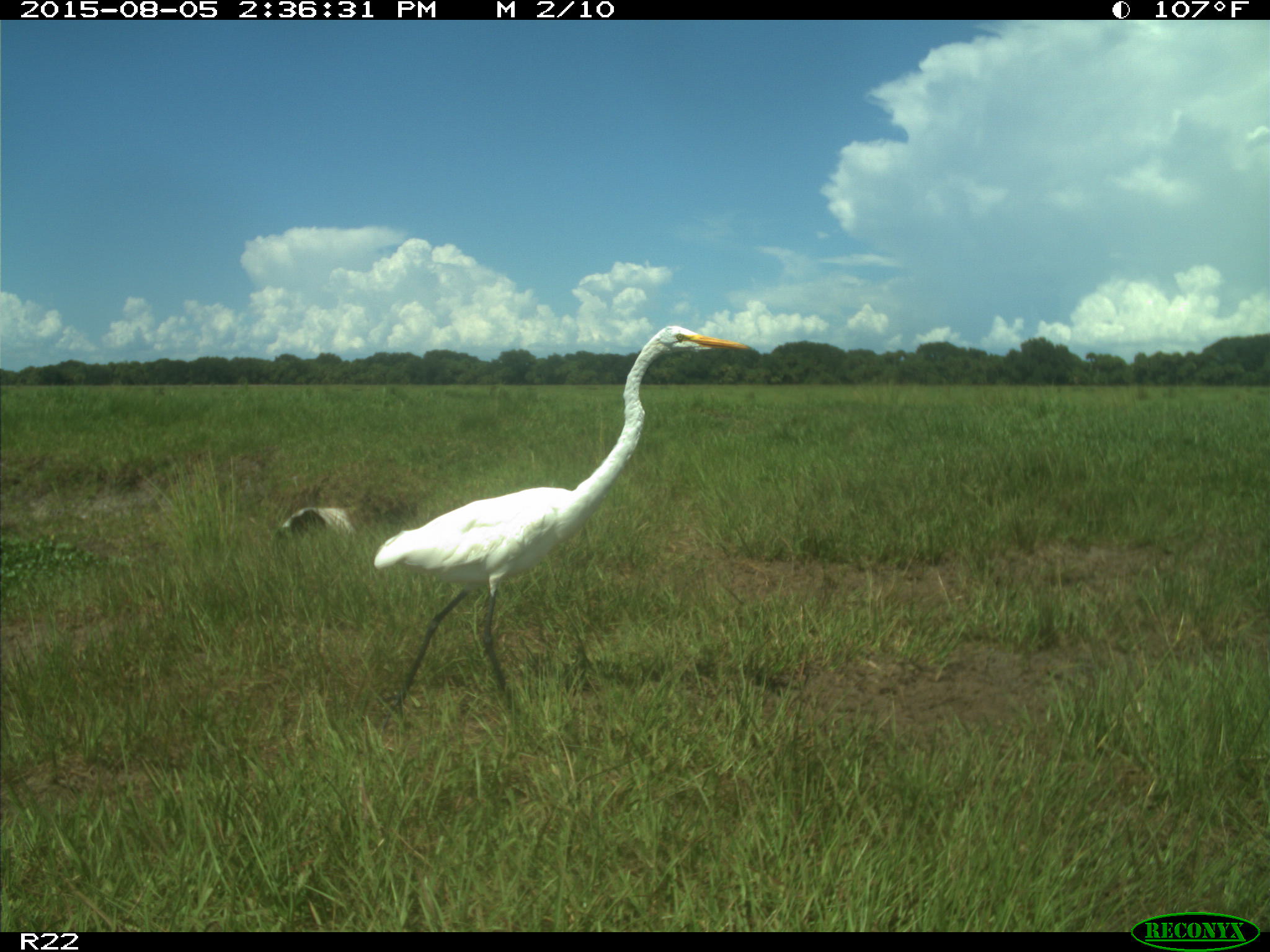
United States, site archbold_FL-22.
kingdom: Animalia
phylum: Chordata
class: Aves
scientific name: Aves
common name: birds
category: unidentified bird